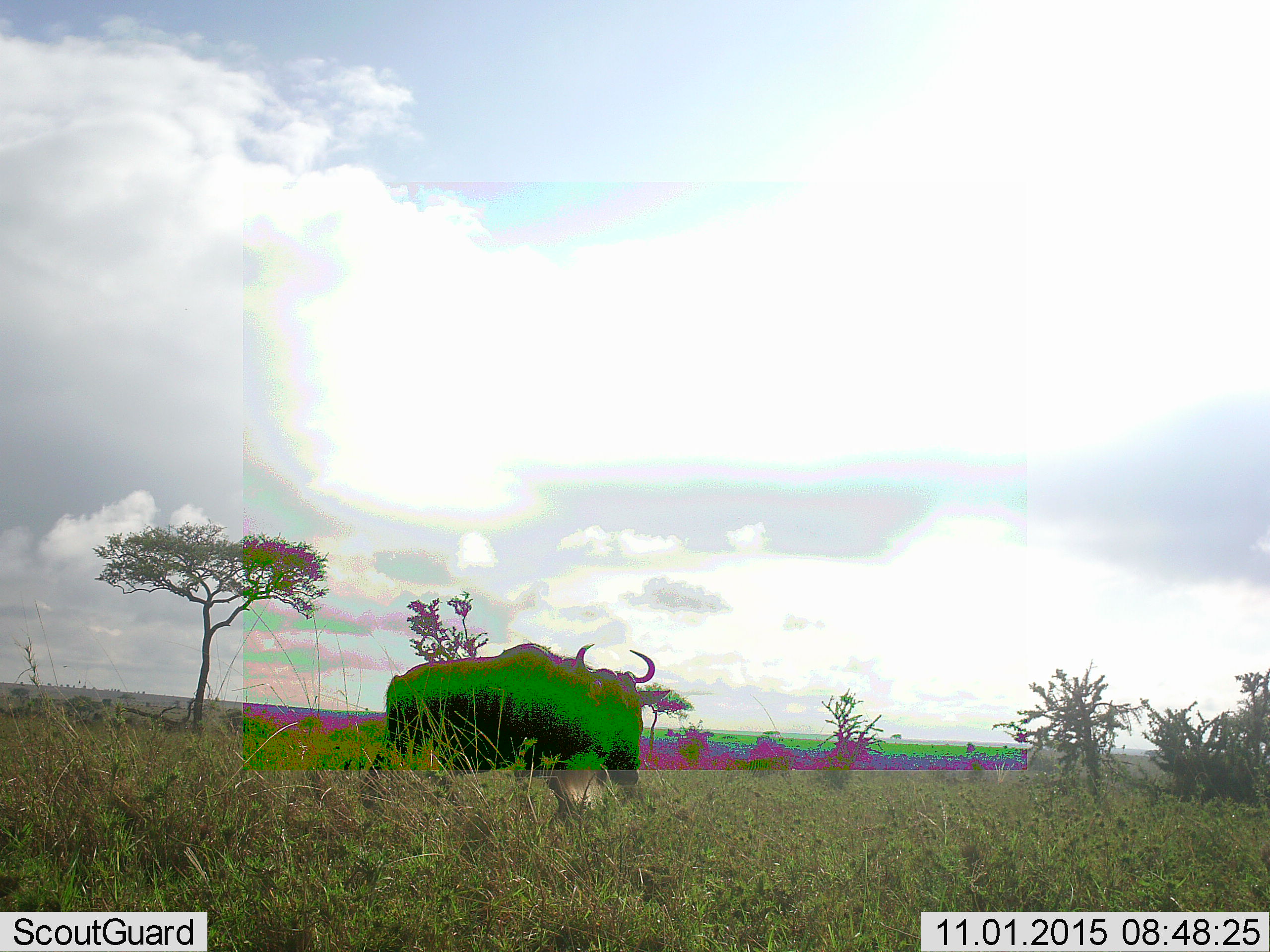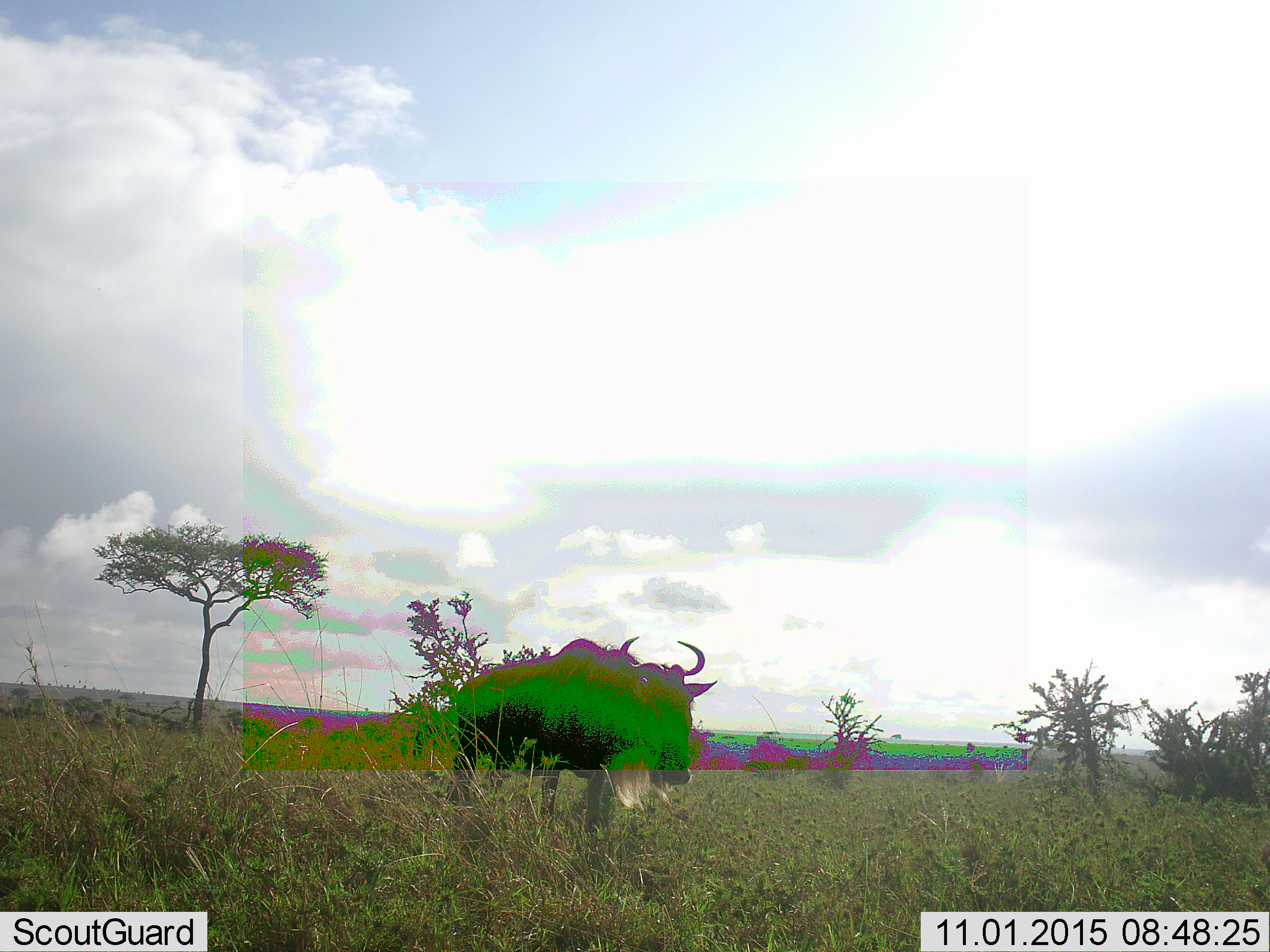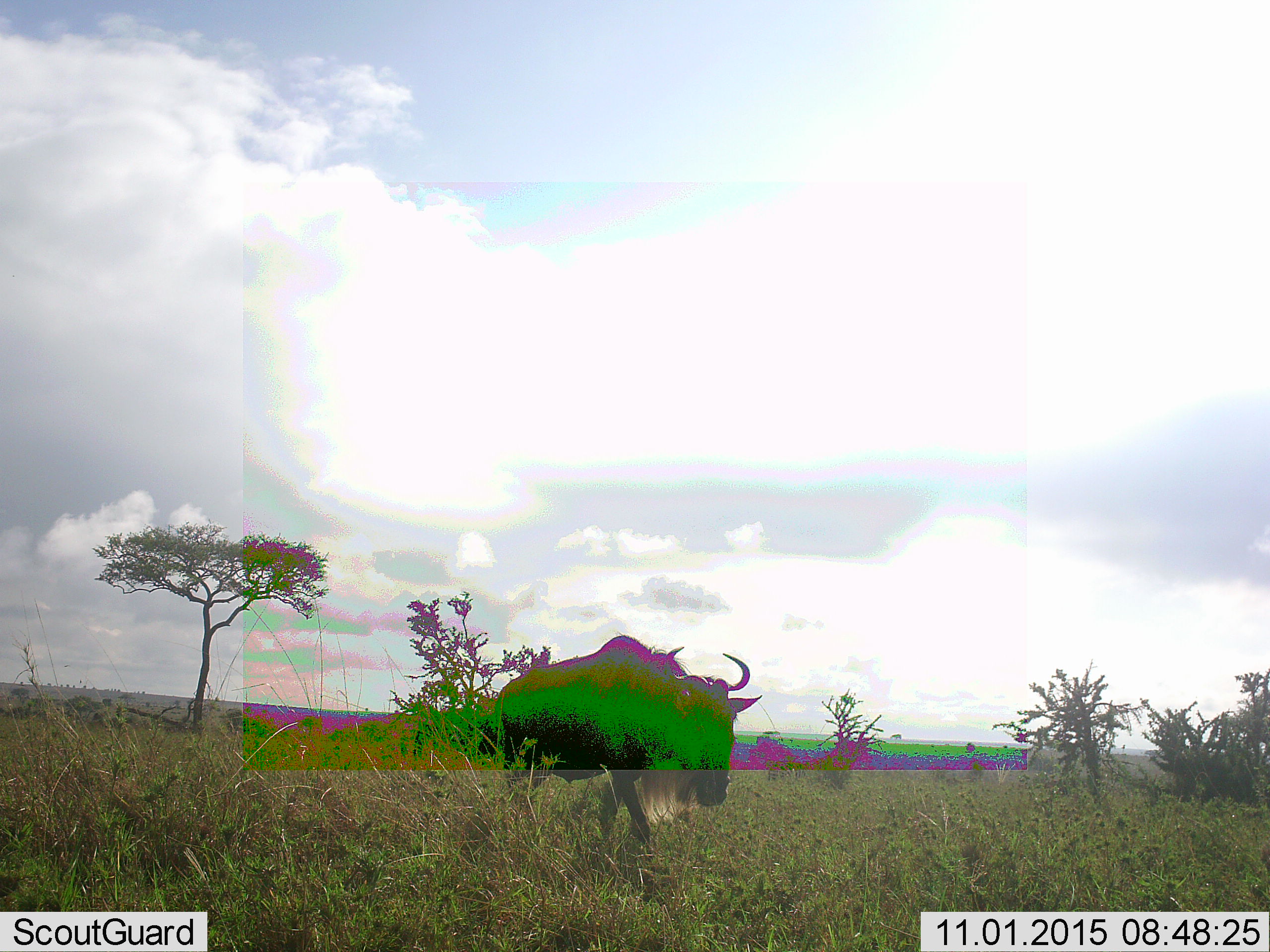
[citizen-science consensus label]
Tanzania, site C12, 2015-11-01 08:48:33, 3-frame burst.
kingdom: Animalia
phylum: Chordata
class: Mammalia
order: Artiodactyla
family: Bovidae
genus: Connochaetes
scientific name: Connochaetes taurinus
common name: blue wildebeest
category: wildebeest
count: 1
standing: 9%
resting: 0%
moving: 91%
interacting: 0%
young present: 0%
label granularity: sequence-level